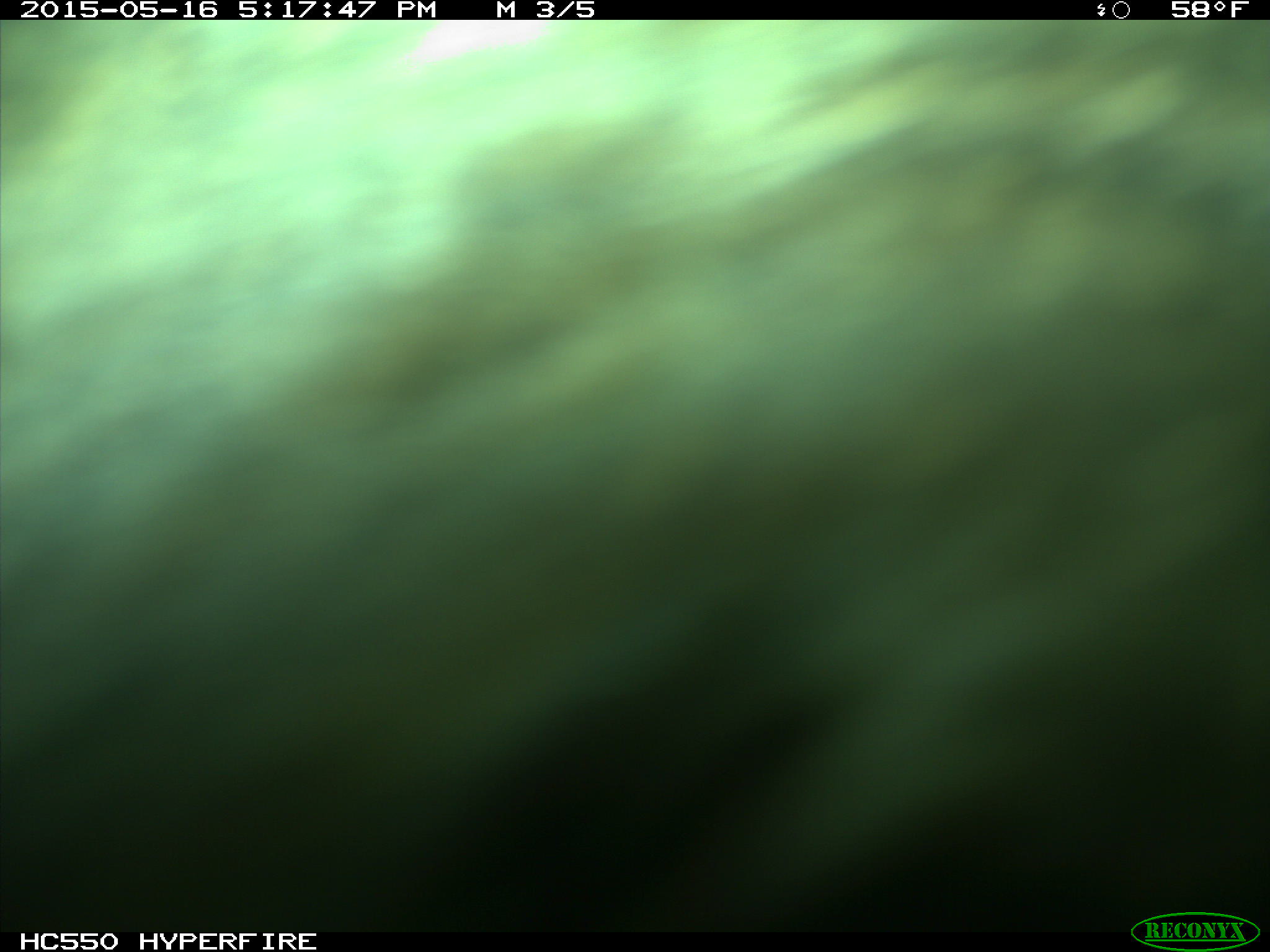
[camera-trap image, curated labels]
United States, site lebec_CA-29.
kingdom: Animalia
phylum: Chordata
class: Mammalia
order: Artiodactyla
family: Bovidae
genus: Bos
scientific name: Bos taurus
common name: domestic cow